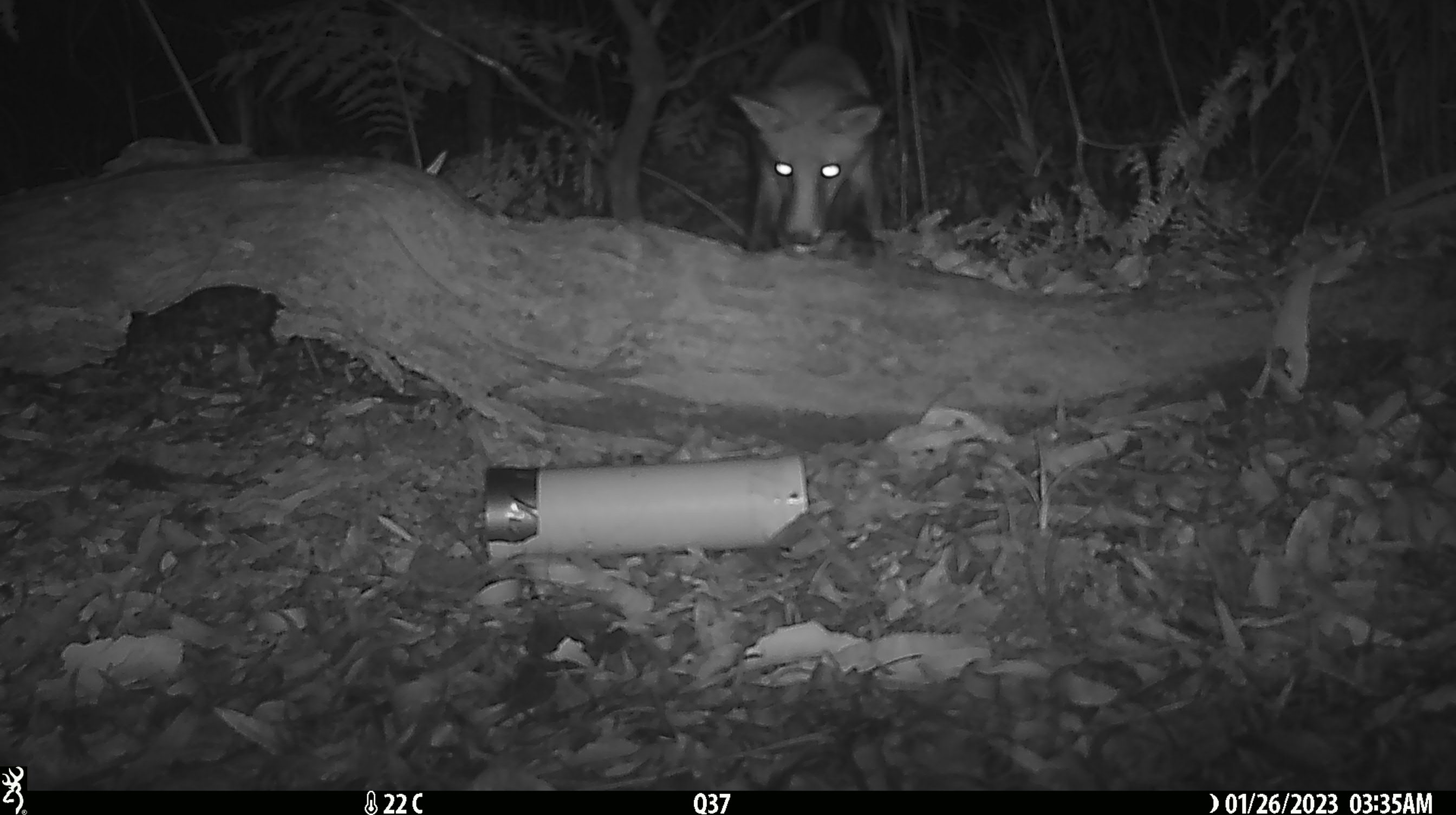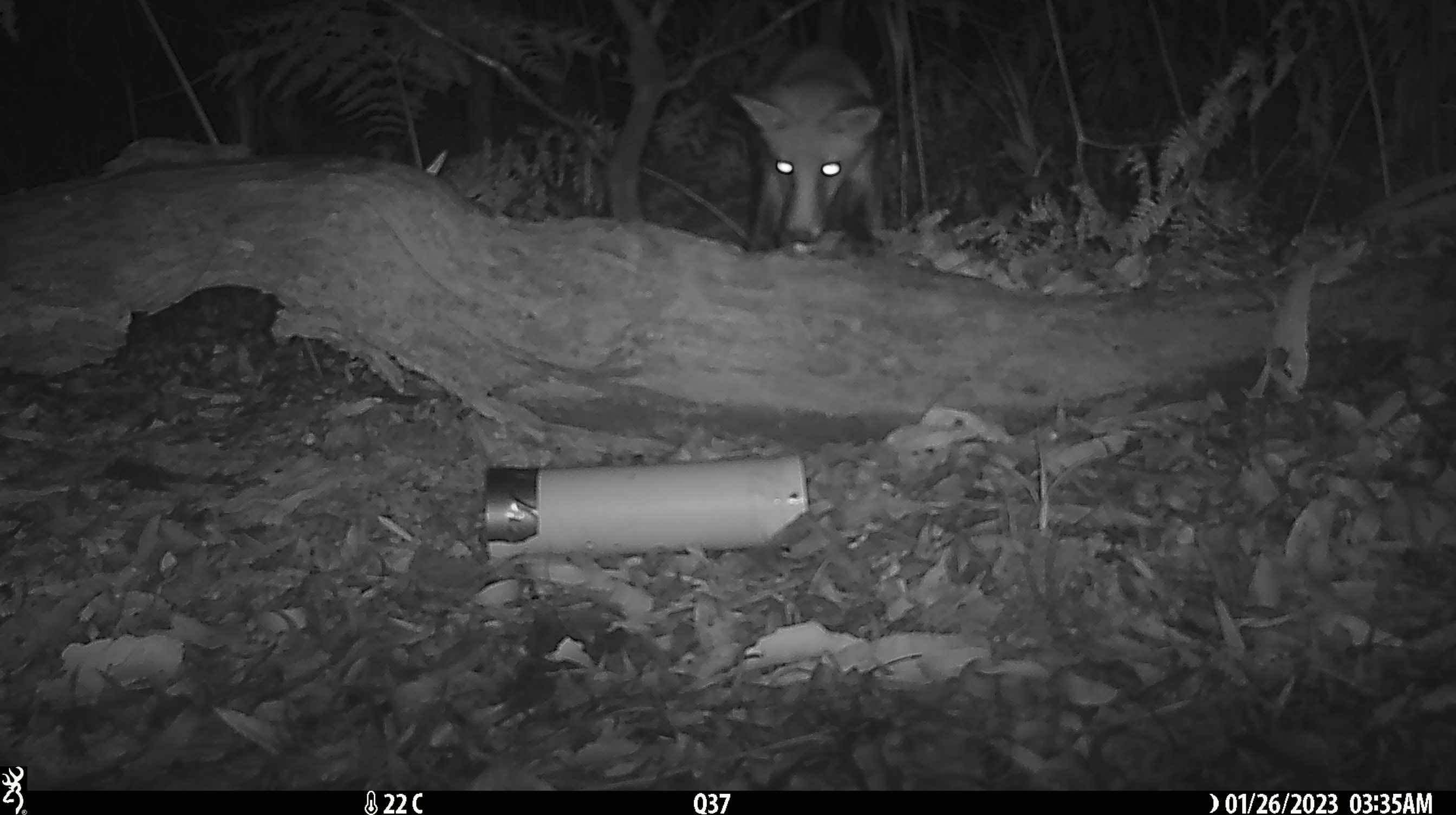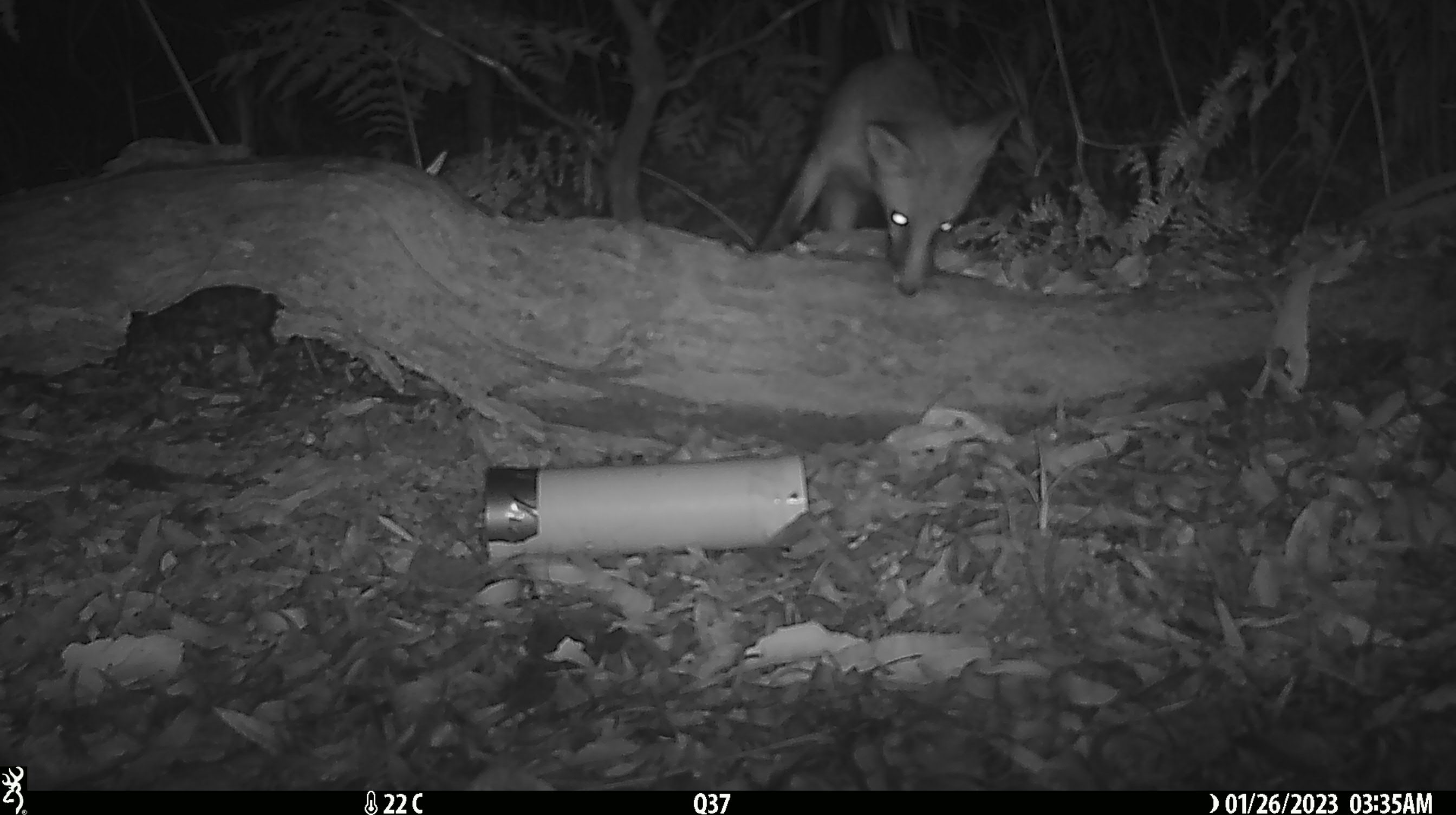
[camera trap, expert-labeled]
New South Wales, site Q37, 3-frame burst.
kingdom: Animalia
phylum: Chordata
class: Mammalia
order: Carnivora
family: Canidae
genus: Vulpes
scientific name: Vulpes vulpes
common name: red fox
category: fox